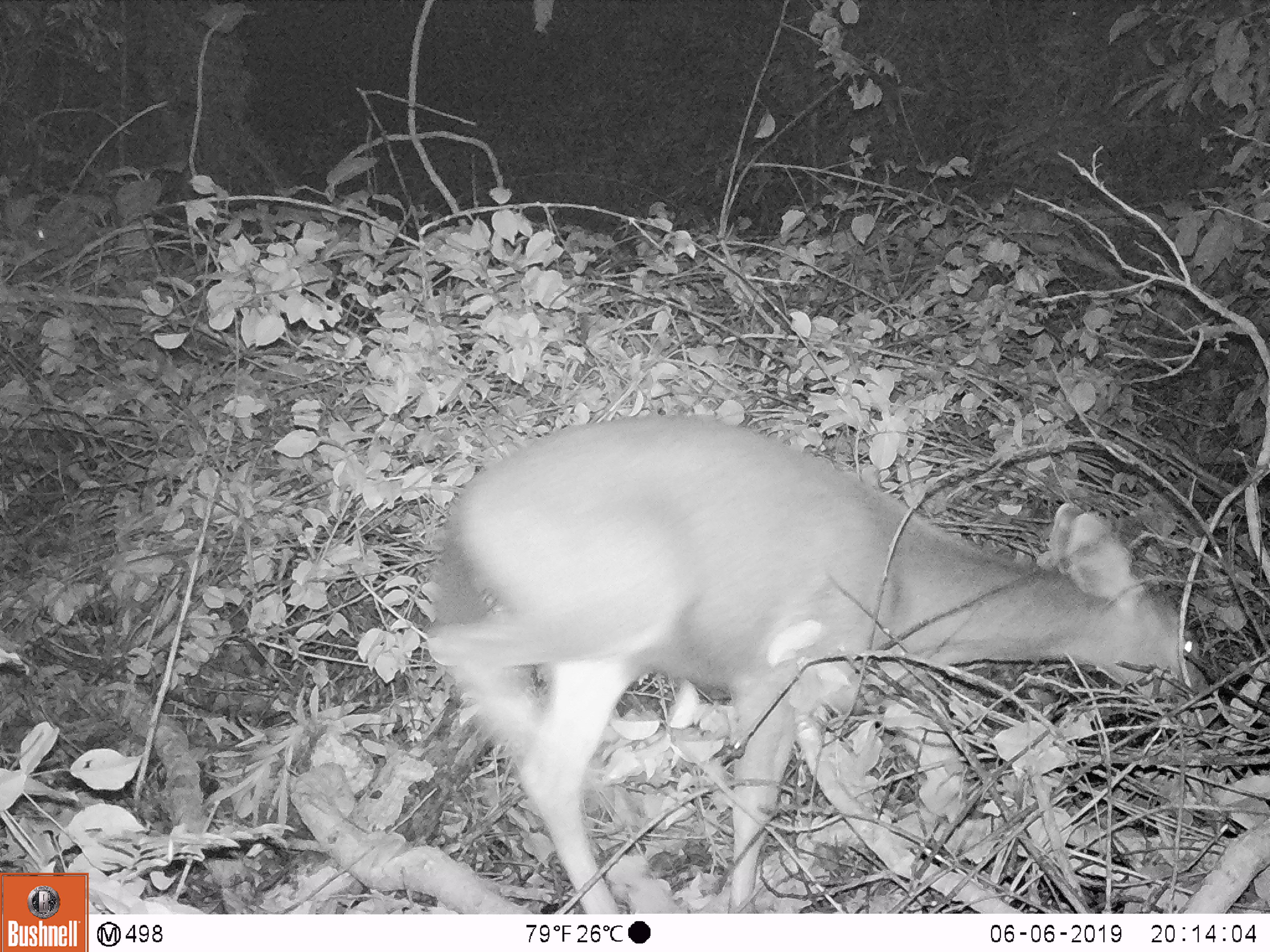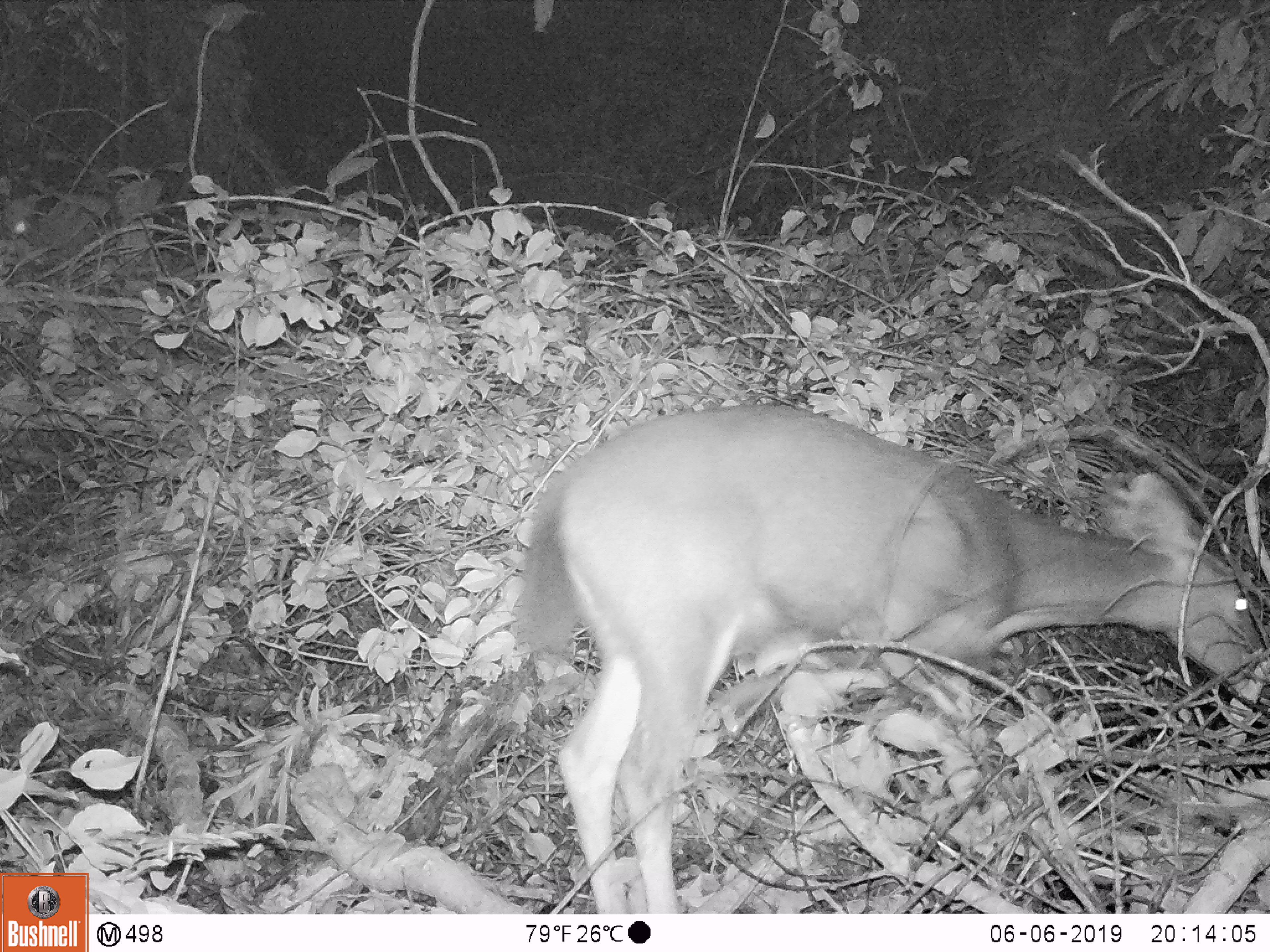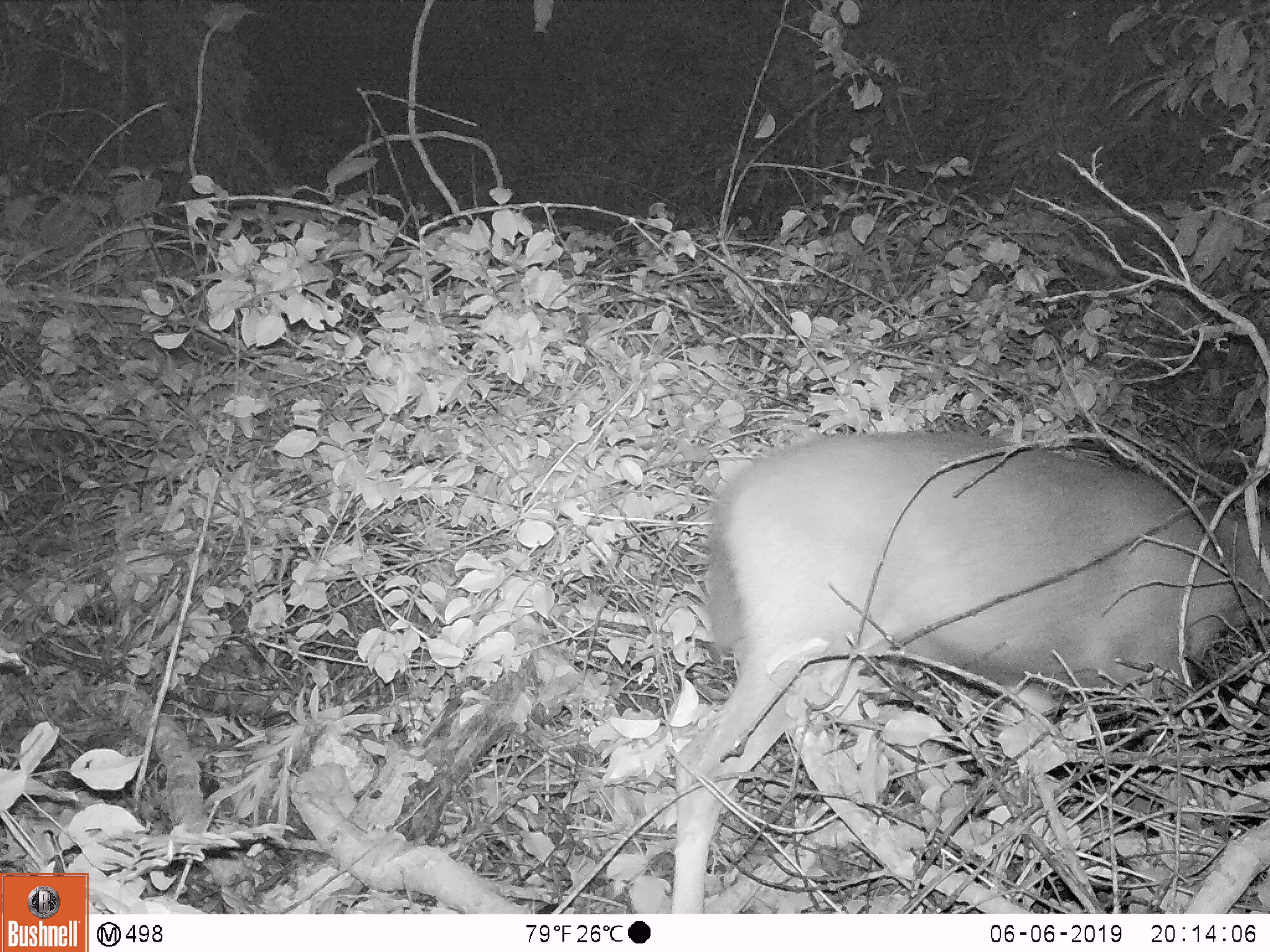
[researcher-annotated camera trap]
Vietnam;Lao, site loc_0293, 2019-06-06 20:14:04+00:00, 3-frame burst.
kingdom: Animalia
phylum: Chordata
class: Mammalia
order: Artiodactyla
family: Cervidae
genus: Rusa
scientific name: Rusa unicolor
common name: sambar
Sambar (Rusa unicolor). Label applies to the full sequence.